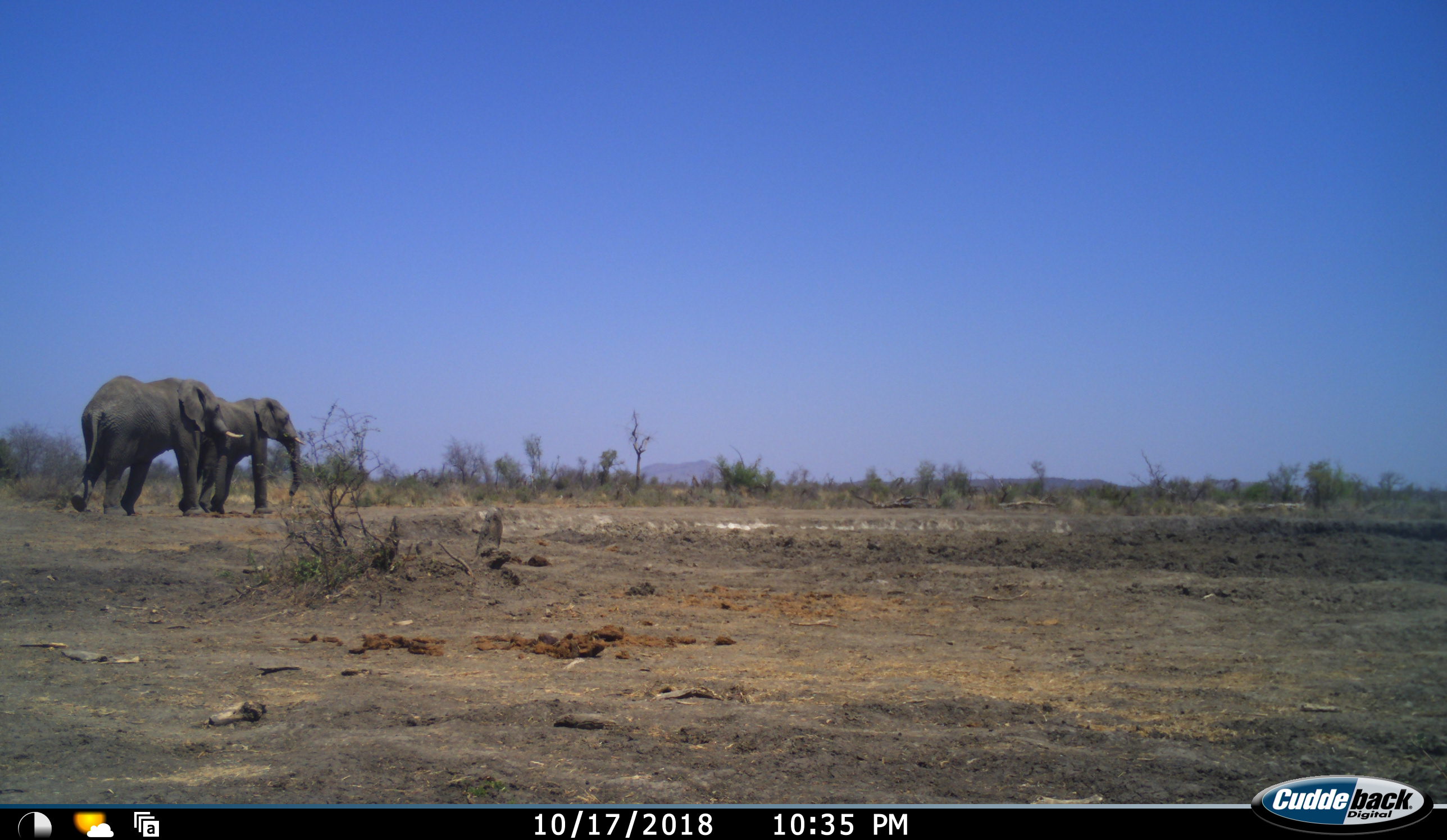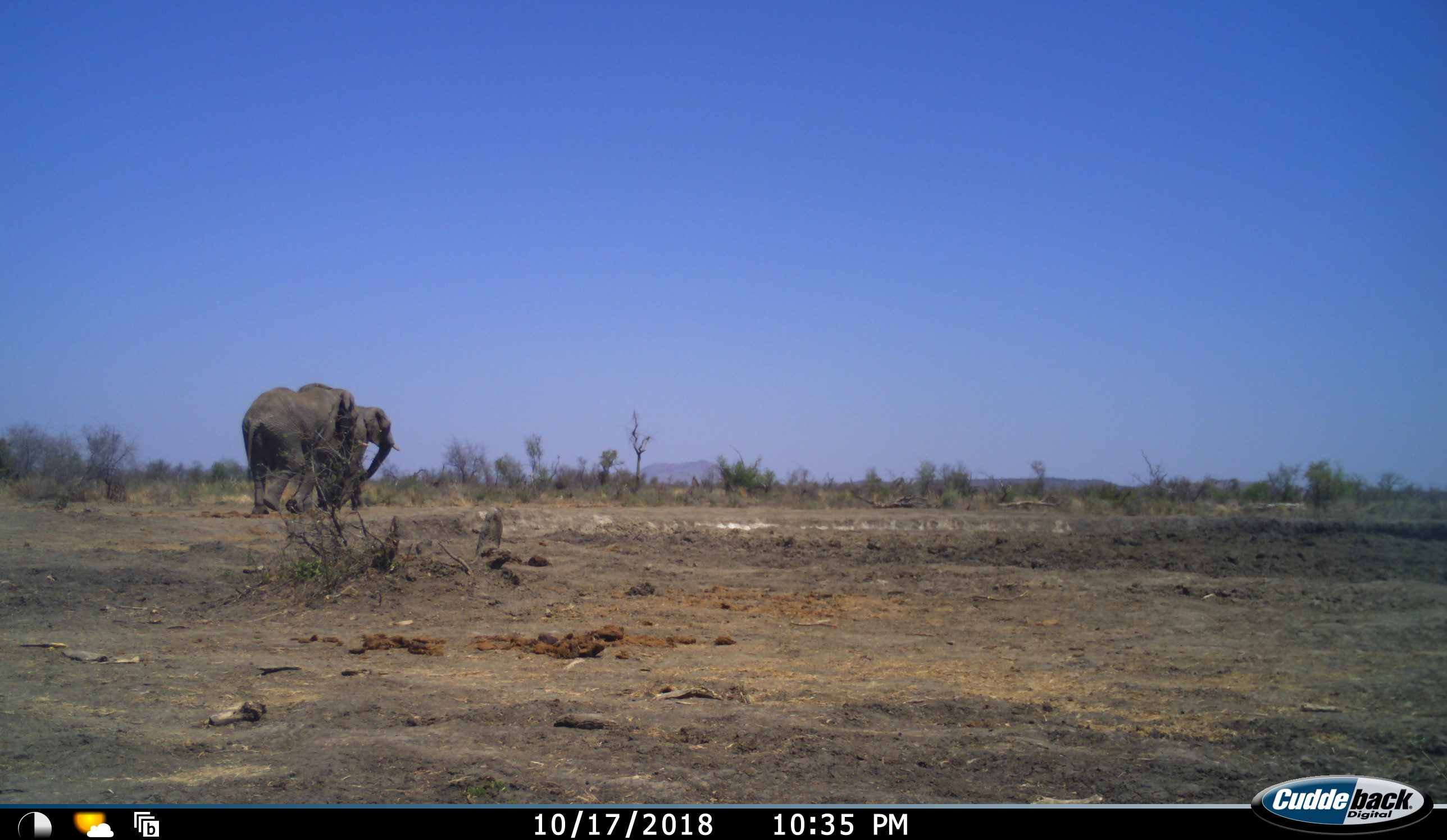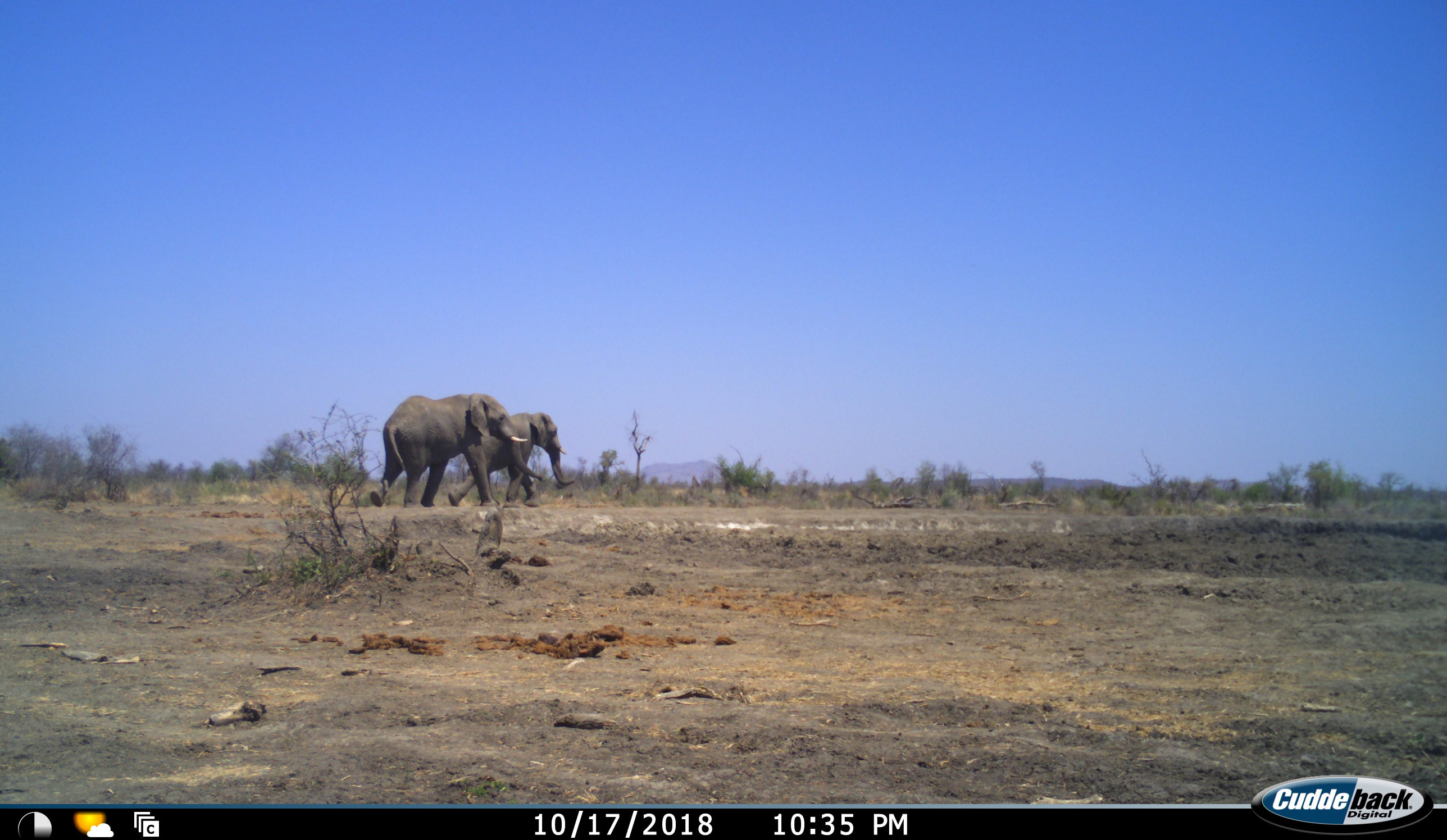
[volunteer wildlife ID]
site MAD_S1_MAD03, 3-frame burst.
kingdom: Animalia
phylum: Chordata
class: Mammalia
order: Proboscidea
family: Elephantidae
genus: Loxodonta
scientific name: Loxodonta africana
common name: african bush elephant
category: elephant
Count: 2.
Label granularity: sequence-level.